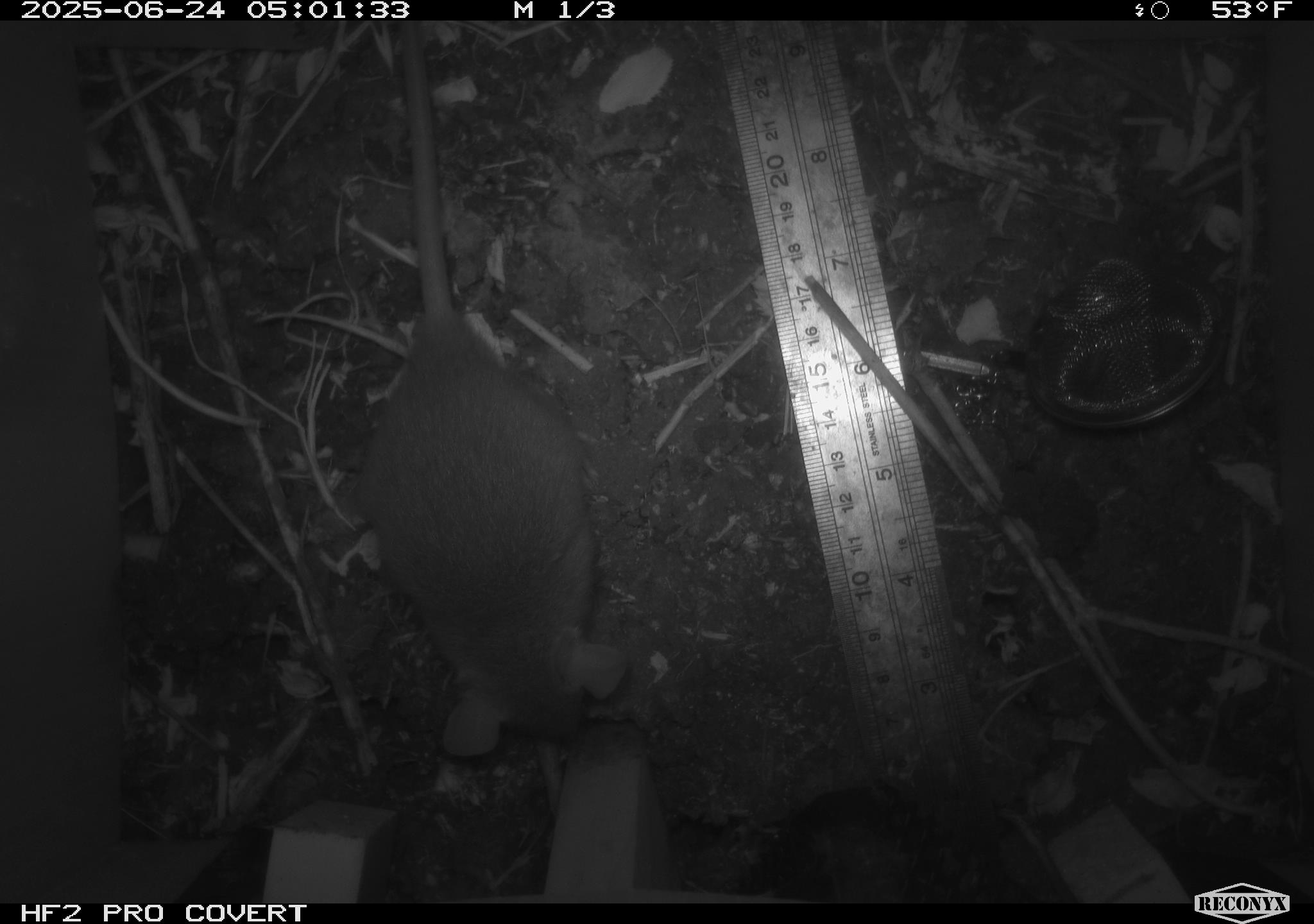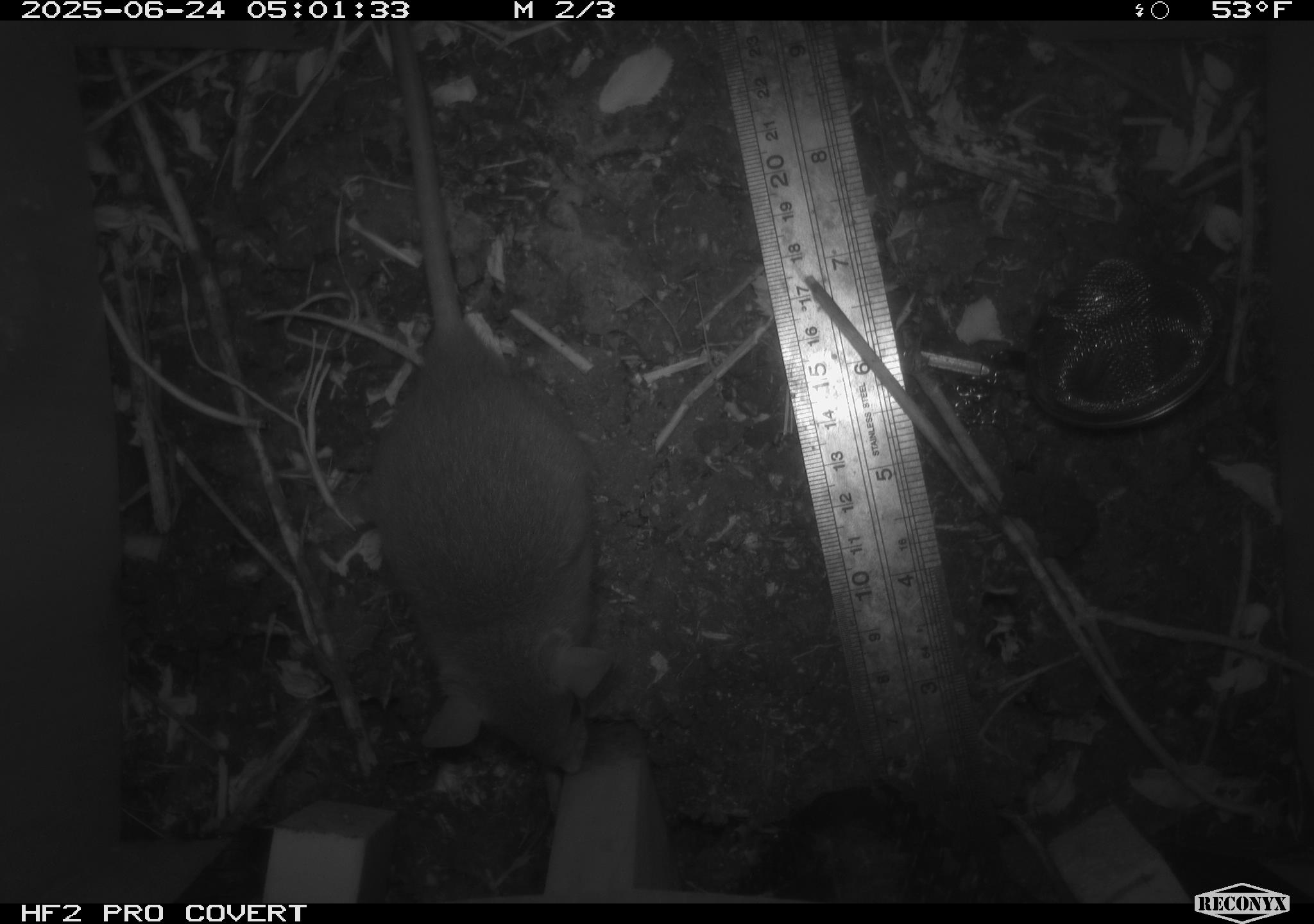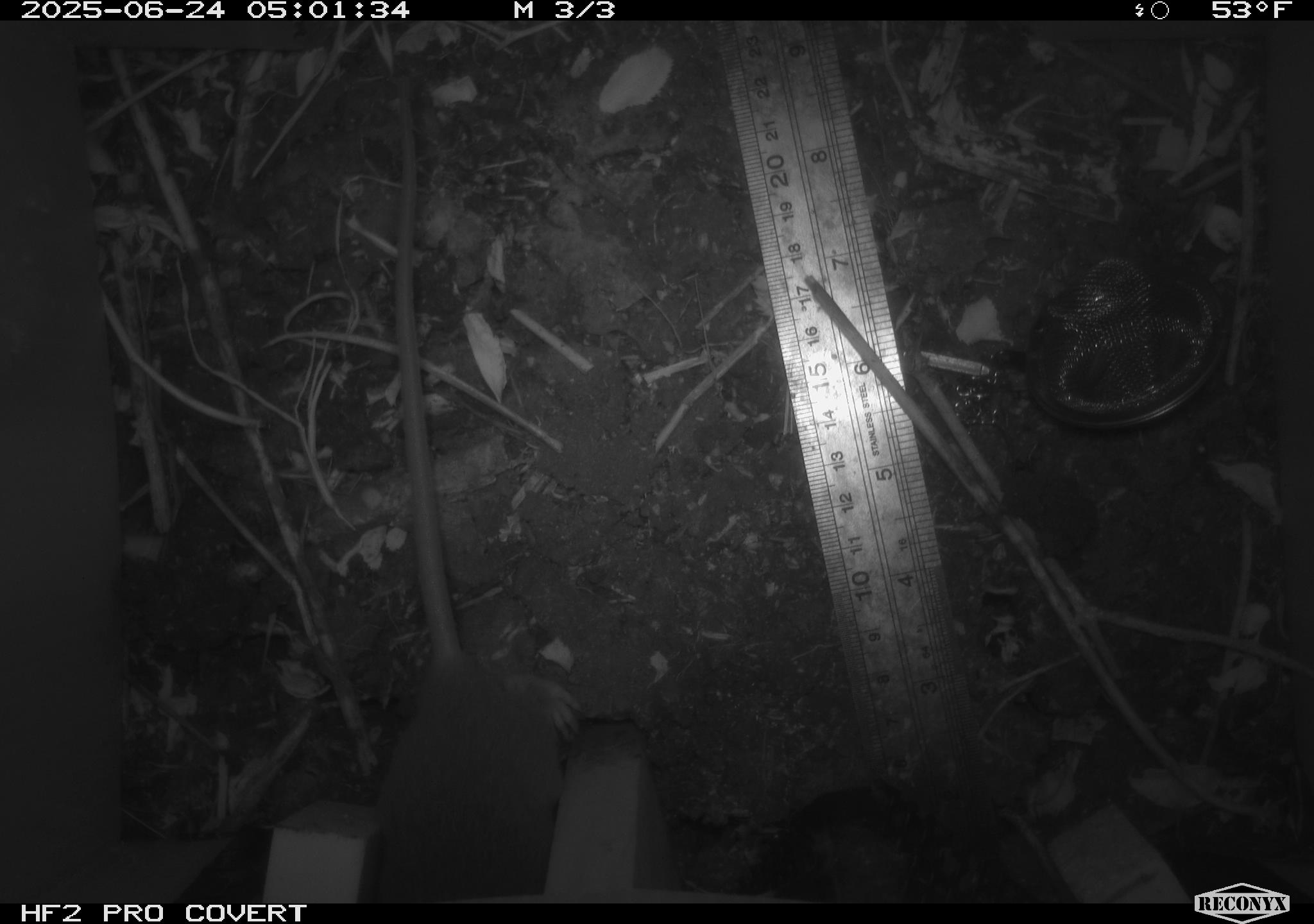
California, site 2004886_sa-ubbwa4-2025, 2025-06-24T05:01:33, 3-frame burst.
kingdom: Animalia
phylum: Chordata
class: Mammalia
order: Rodentia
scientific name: Rodentia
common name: rodent